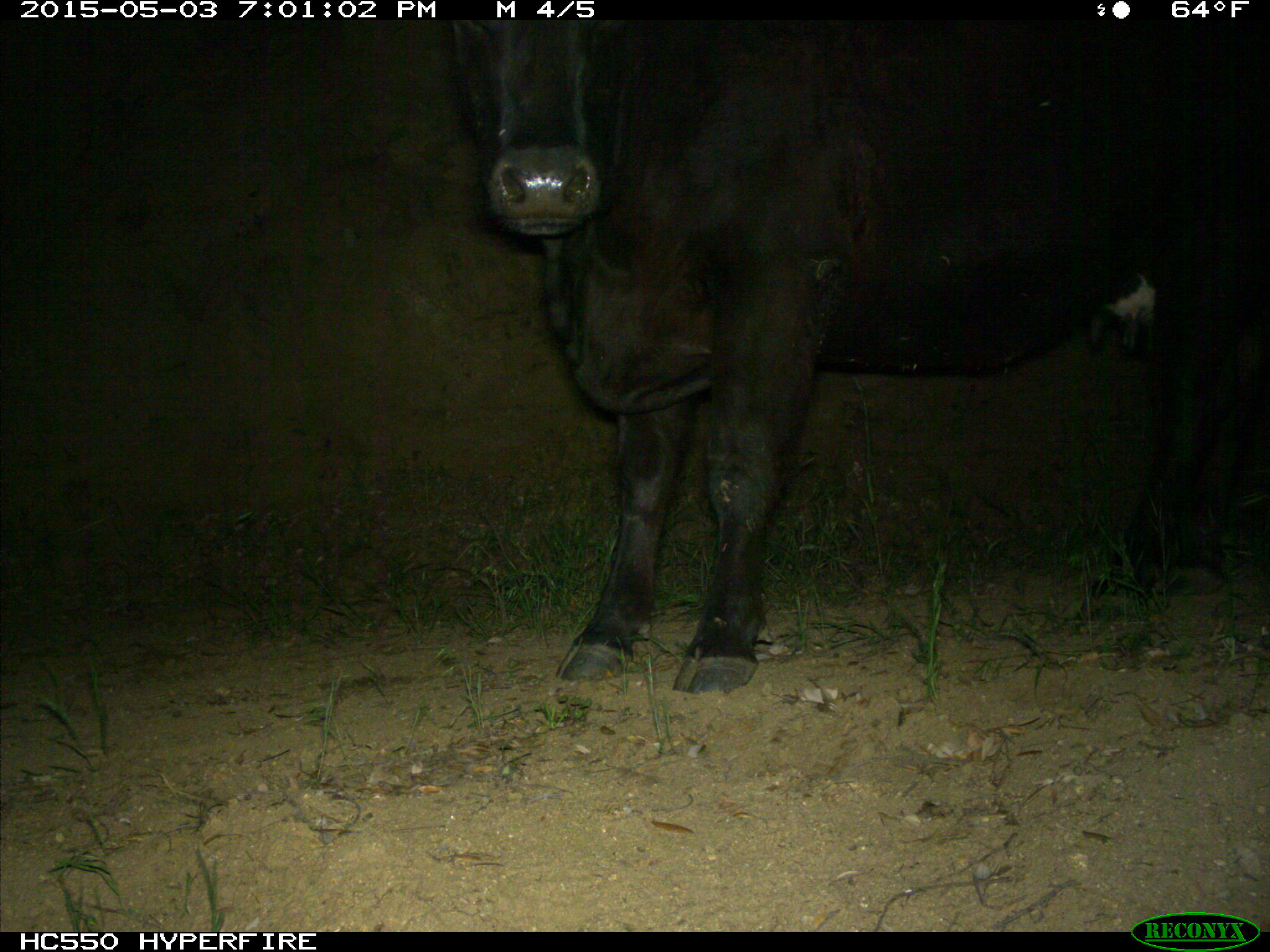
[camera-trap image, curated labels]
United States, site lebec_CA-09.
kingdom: Animalia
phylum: Chordata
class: Mammalia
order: Artiodactyla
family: Bovidae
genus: Bos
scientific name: Bos taurus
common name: domestic cow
Bos taurus (domestic cow).